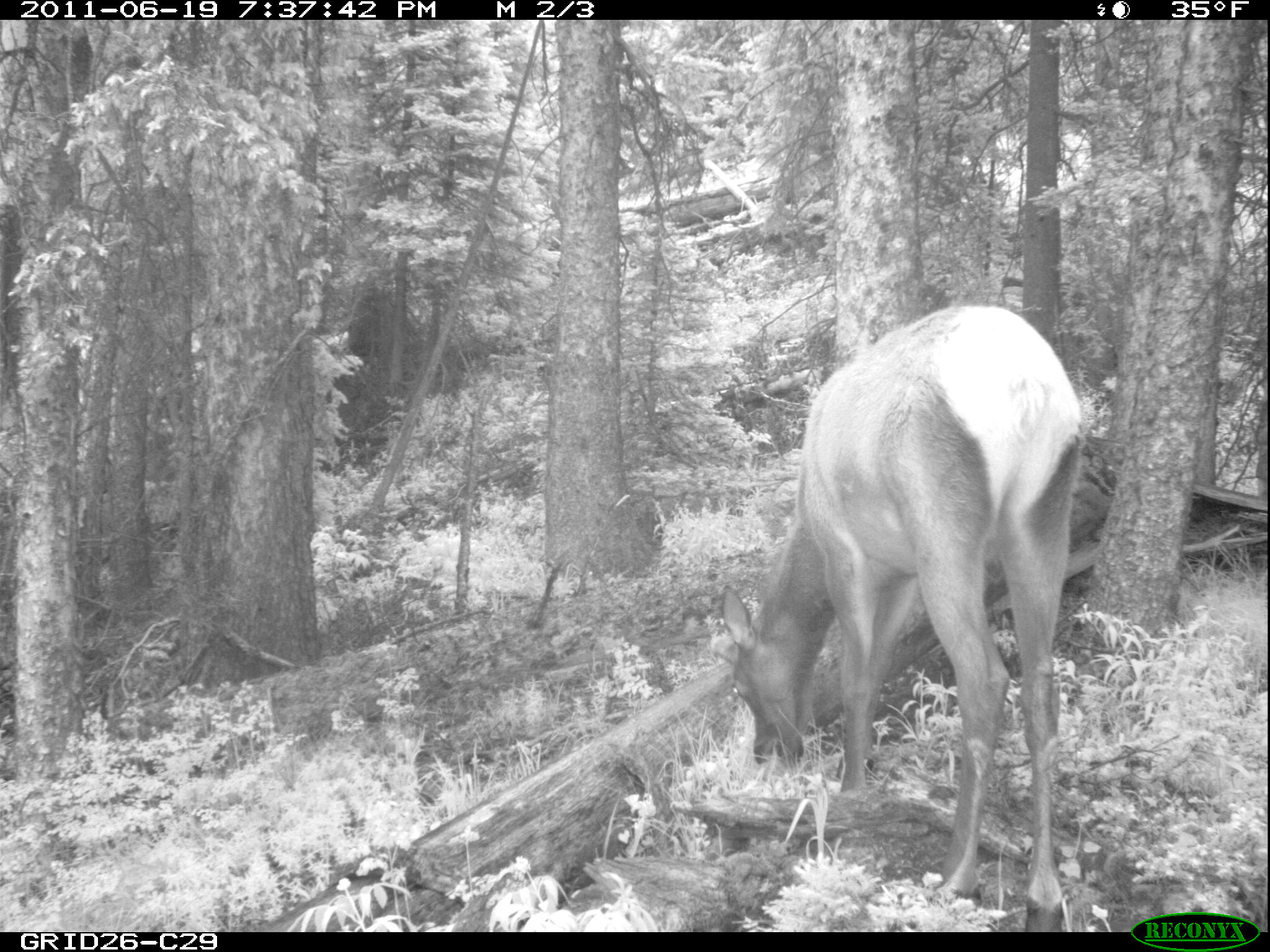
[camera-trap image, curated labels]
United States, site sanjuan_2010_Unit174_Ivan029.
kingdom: Animalia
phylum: Chordata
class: Mammalia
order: Artiodactyla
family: Cervidae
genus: Cervus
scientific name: Cervus elaphus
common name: red deer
Cervus elaphus (red deer).